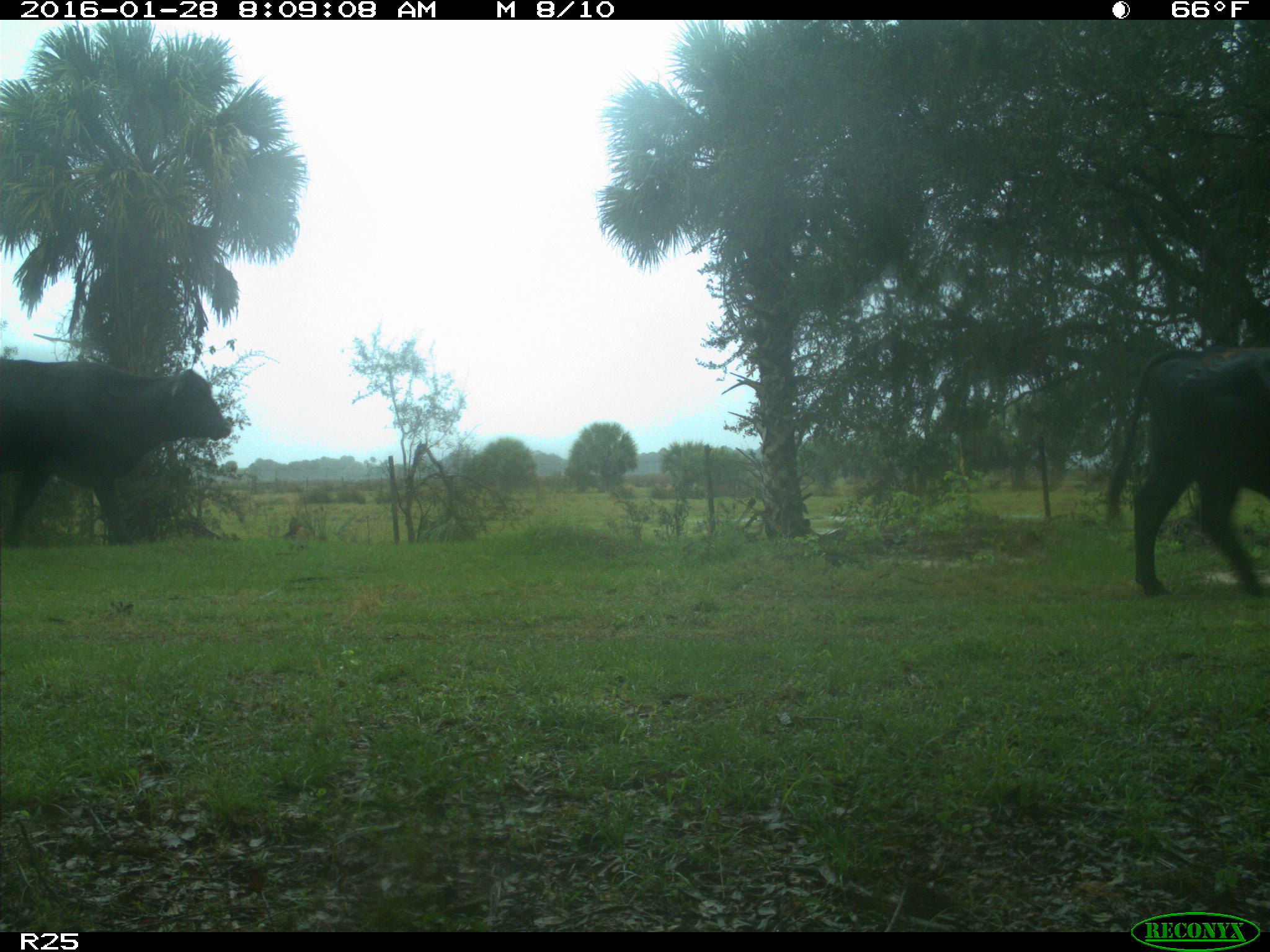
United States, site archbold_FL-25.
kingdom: Animalia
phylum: Chordata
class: Mammalia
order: Artiodactyla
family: Bovidae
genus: Bos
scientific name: Bos taurus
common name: domestic cow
Bos taurus (domestic cow).